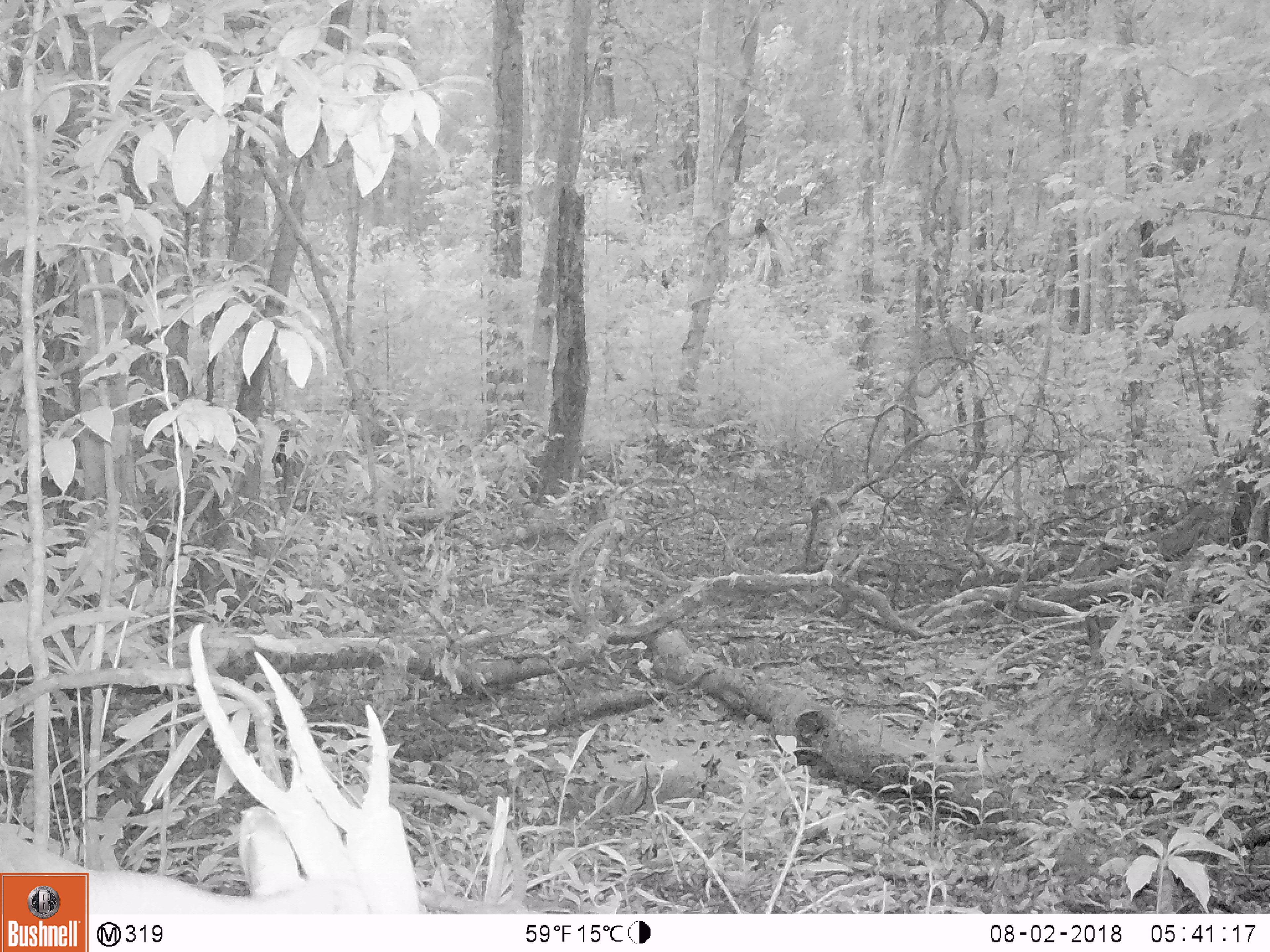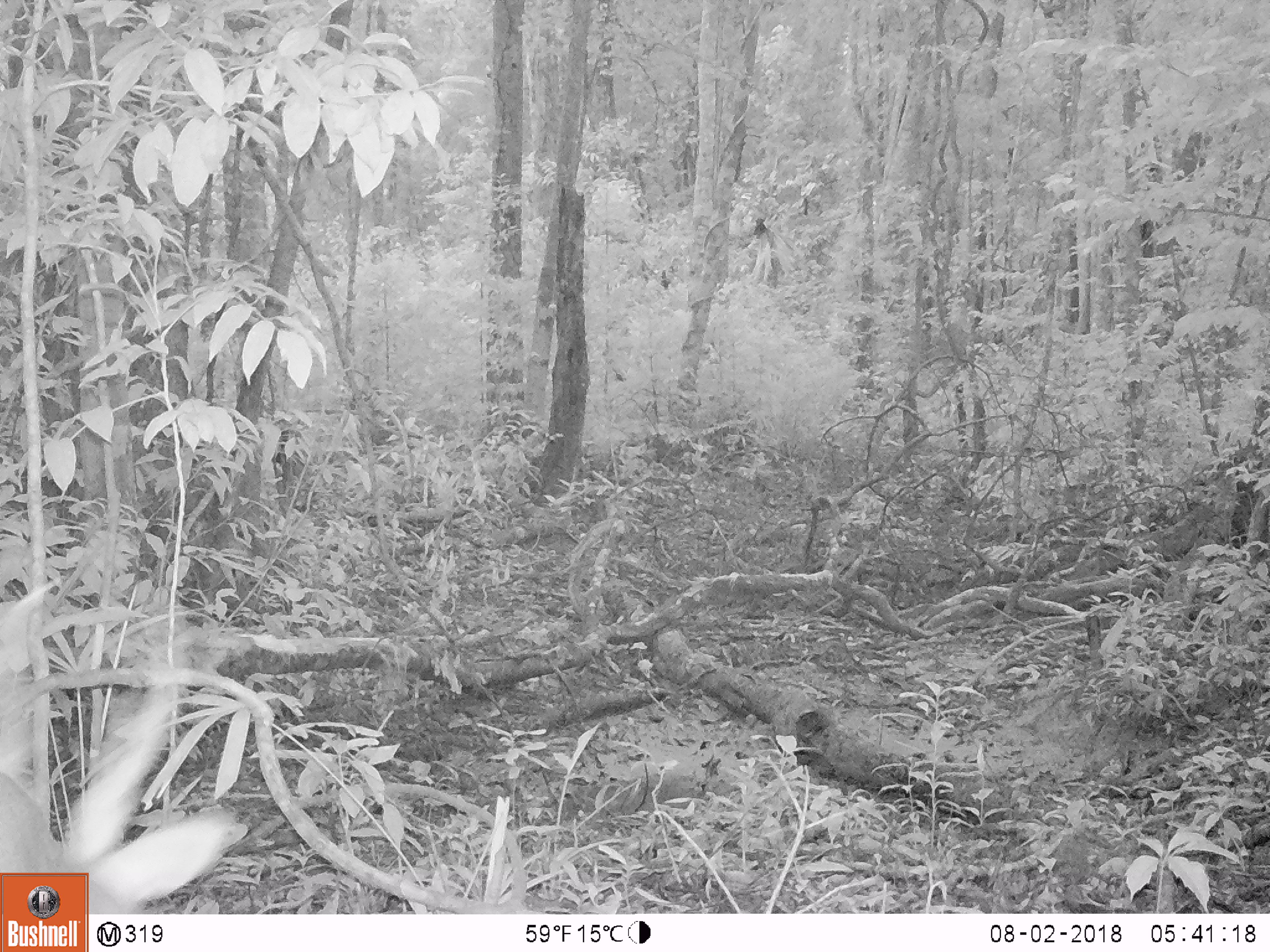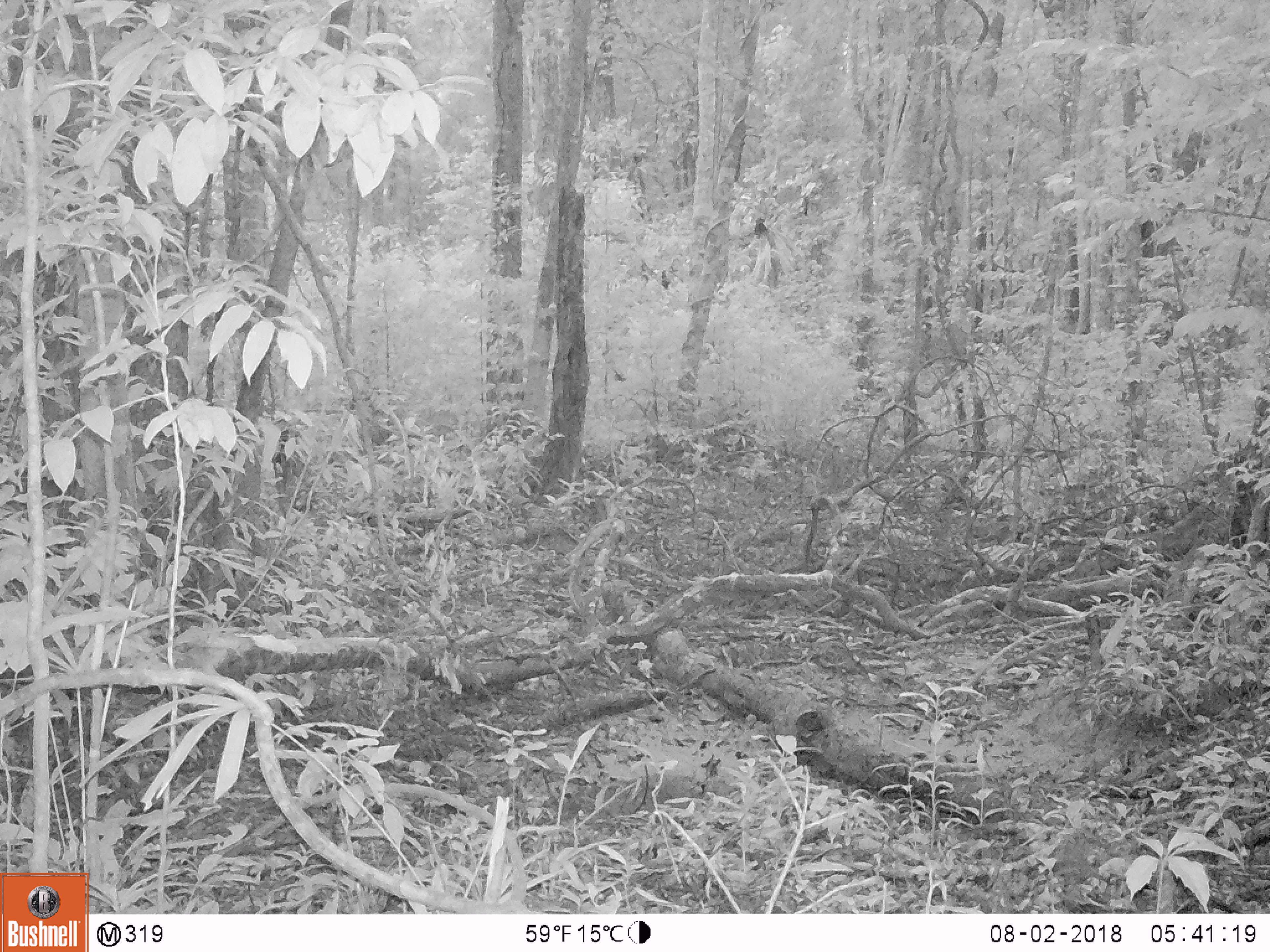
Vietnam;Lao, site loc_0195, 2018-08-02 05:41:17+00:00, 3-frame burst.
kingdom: Animalia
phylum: Chordata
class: Mammalia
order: Artiodactyla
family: Cervidae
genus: Muntiacus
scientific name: Muntiacus vuquangensis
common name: large-antlered muntjac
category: large antlered muntjac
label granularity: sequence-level